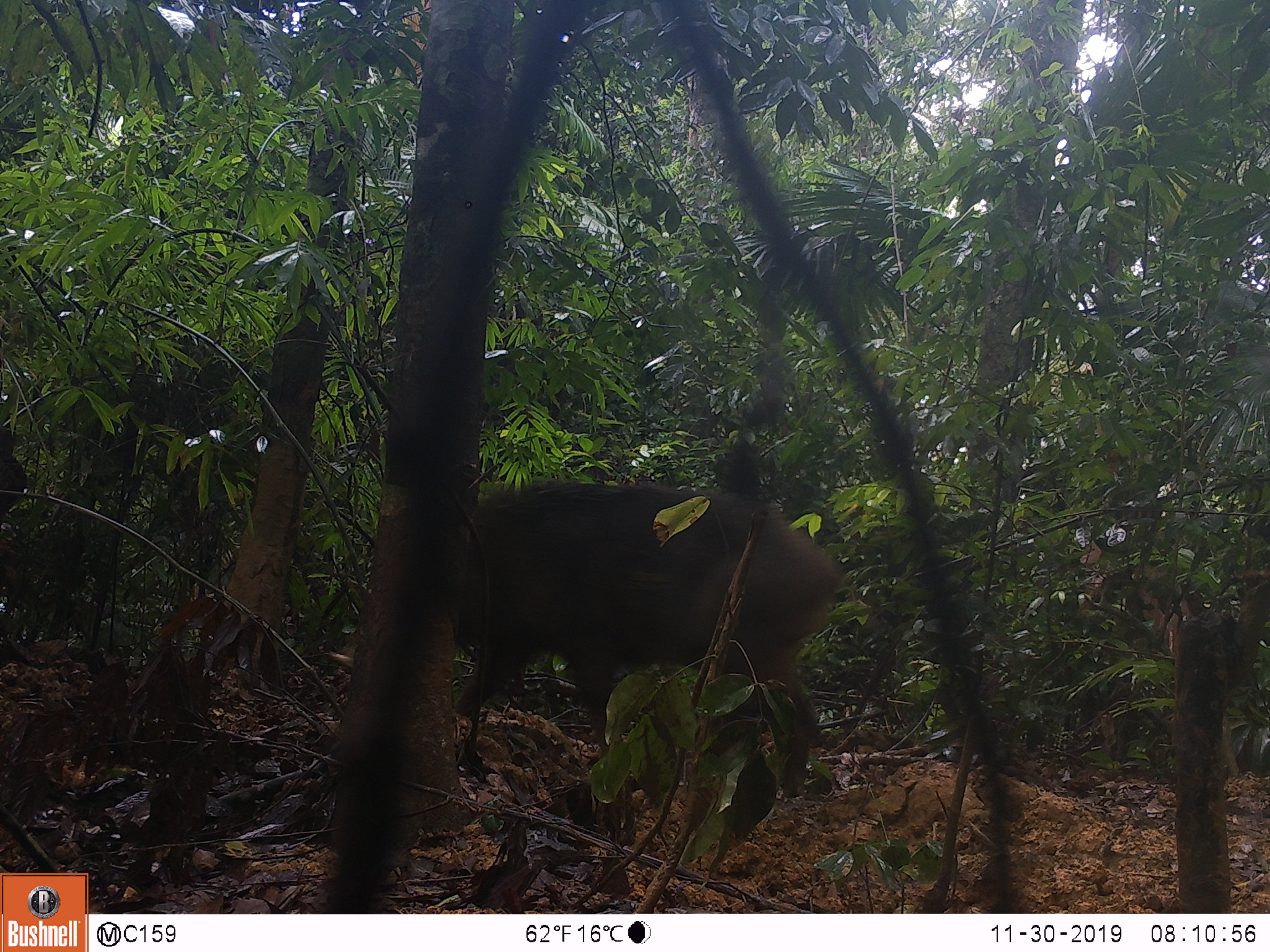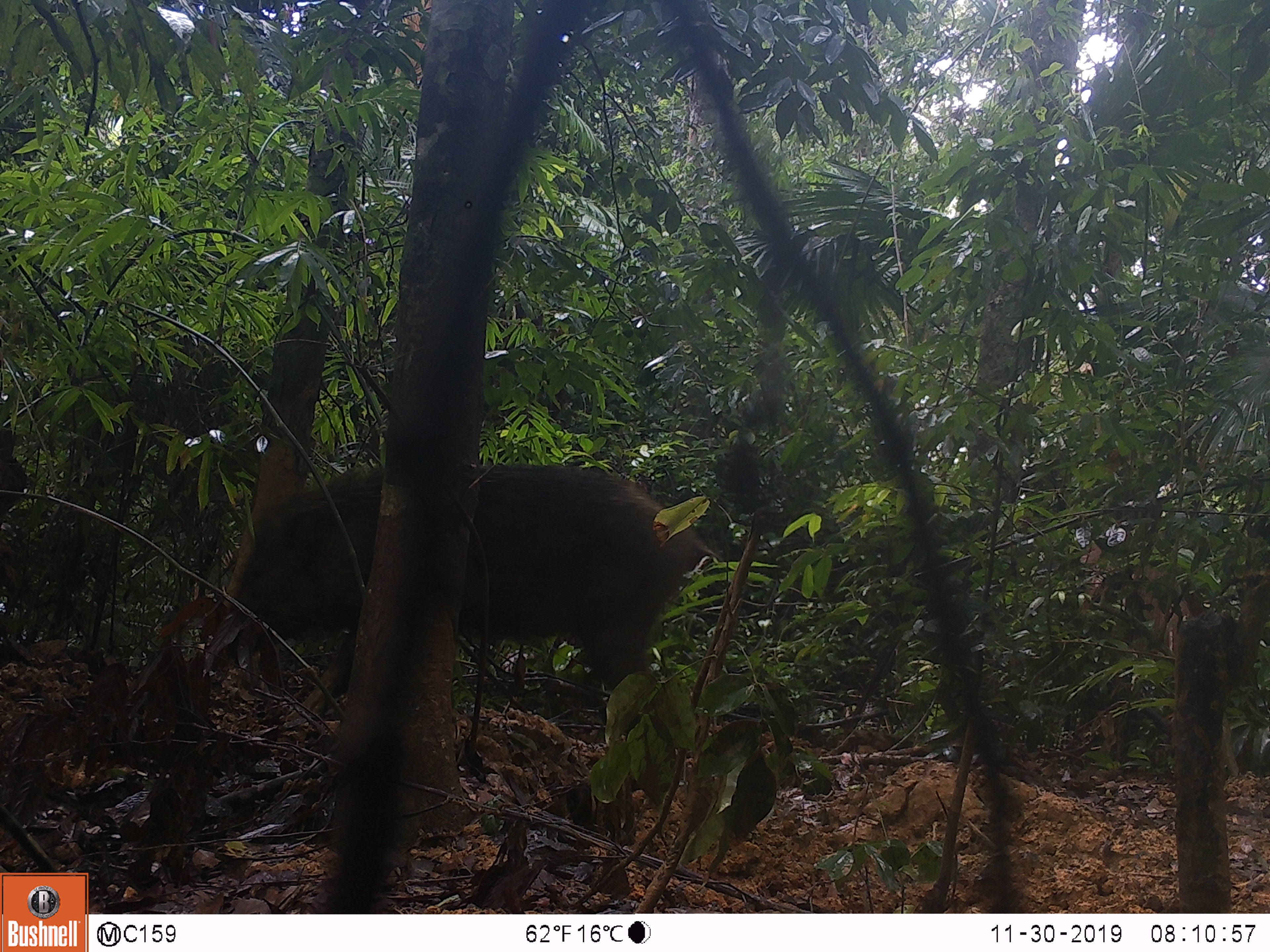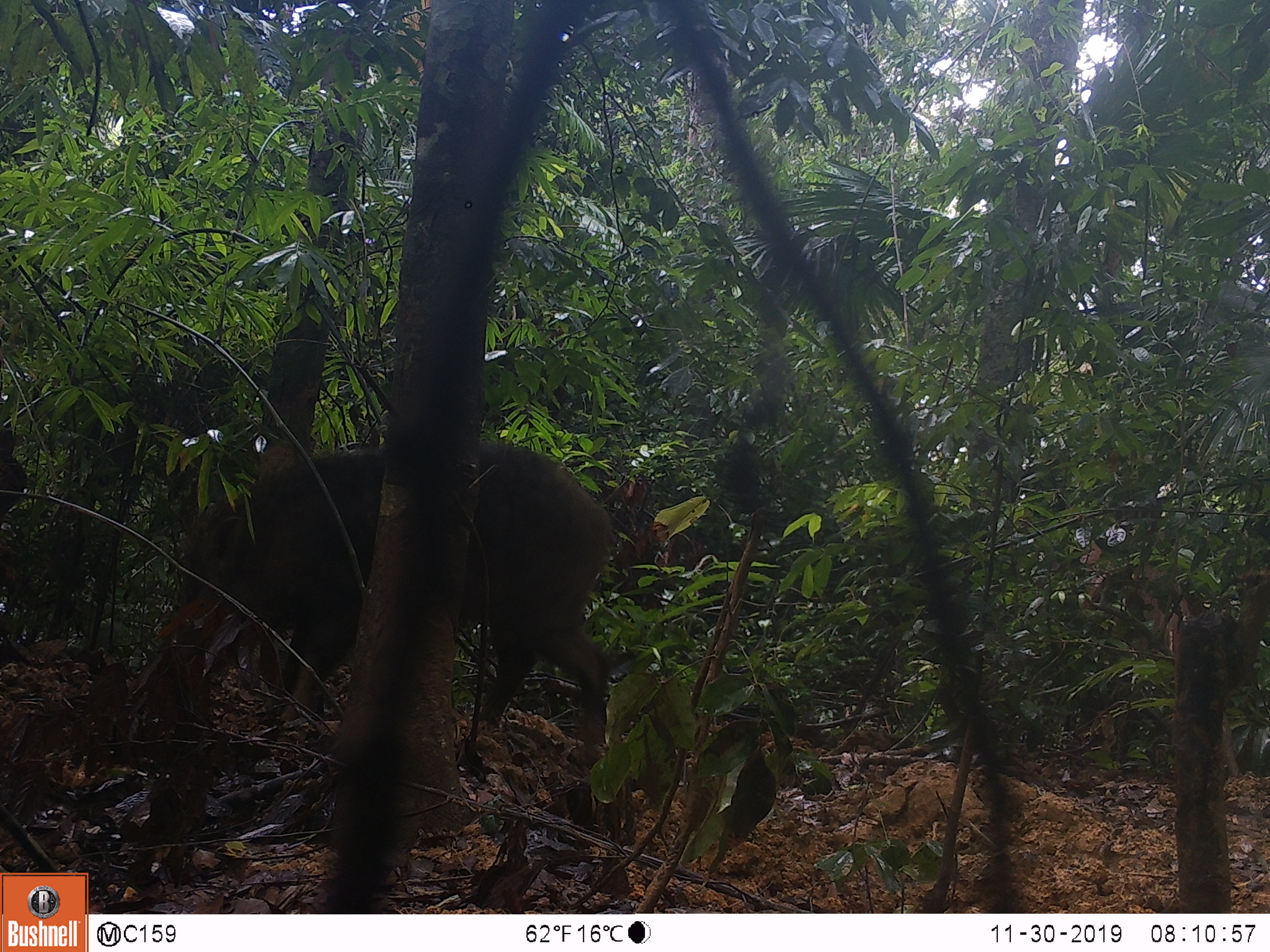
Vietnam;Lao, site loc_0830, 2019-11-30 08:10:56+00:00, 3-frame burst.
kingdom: Animalia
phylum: Chordata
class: Mammalia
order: Artiodactyla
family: Suidae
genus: Sus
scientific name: Sus scrofa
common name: eurasian wild pig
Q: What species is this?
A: Eurasian wild pig (Sus scrofa).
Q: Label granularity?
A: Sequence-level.